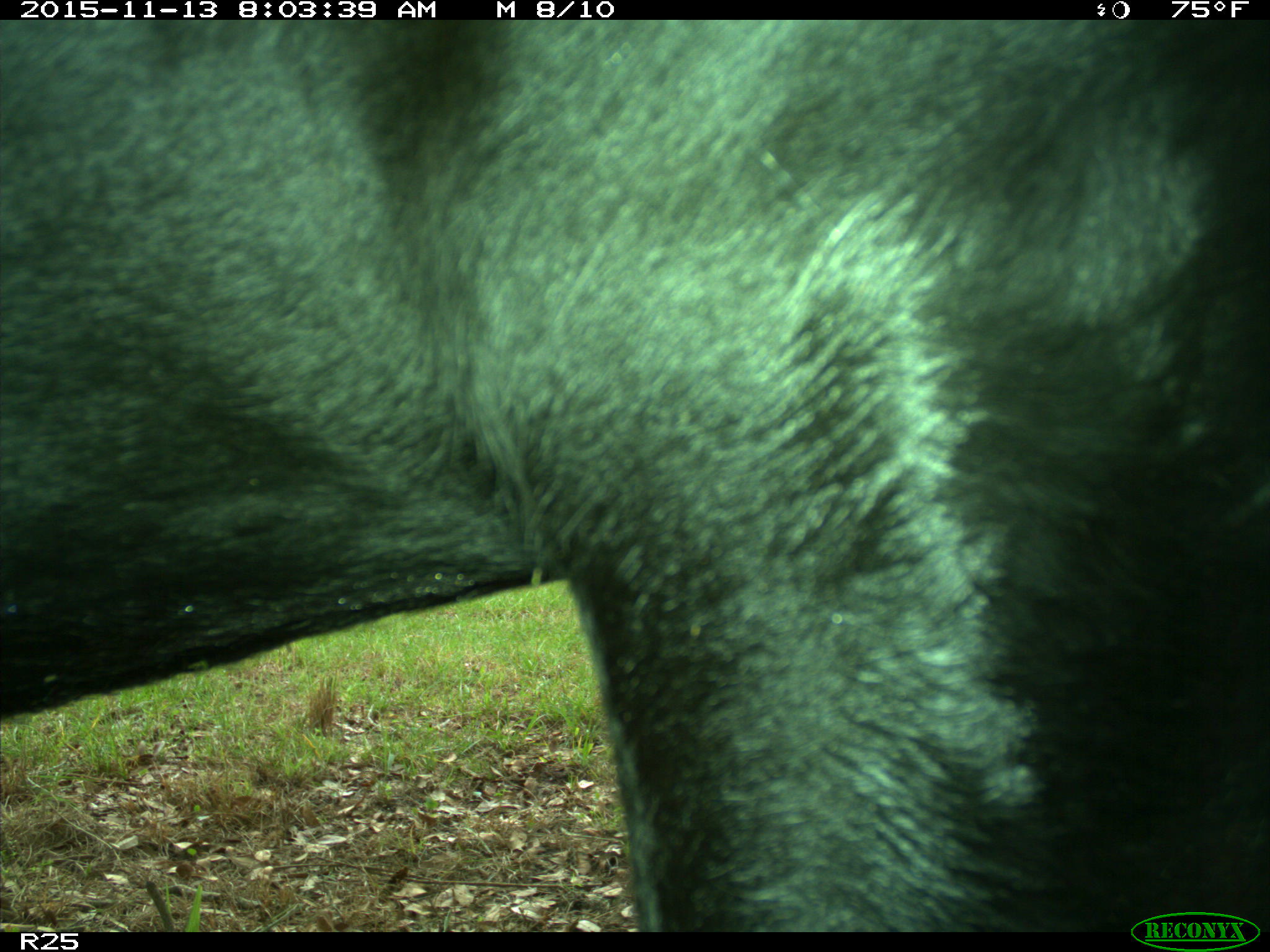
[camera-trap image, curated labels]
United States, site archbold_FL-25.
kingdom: Animalia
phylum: Chordata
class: Mammalia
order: Artiodactyla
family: Bovidae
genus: Bos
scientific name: Bos taurus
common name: domestic cow